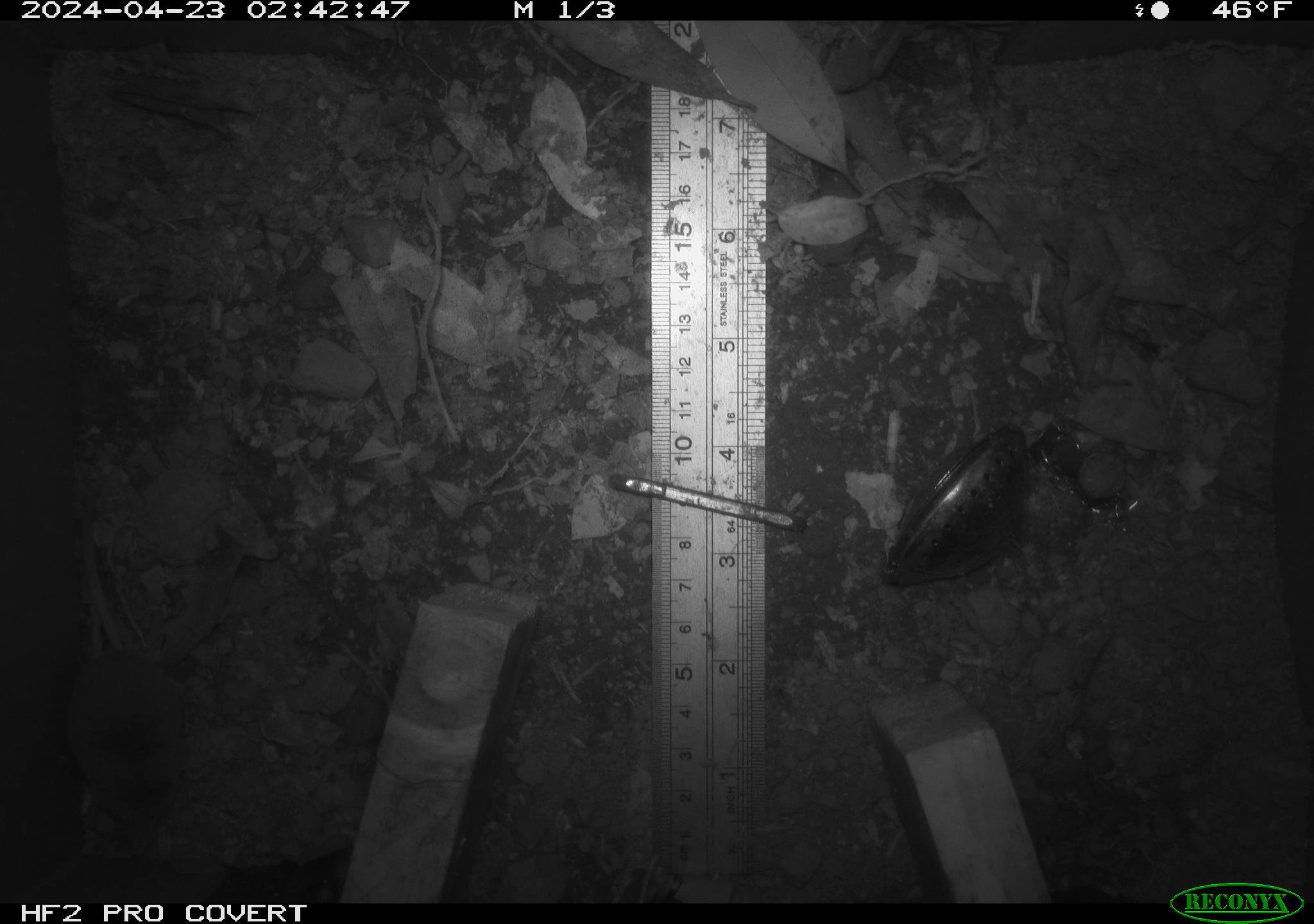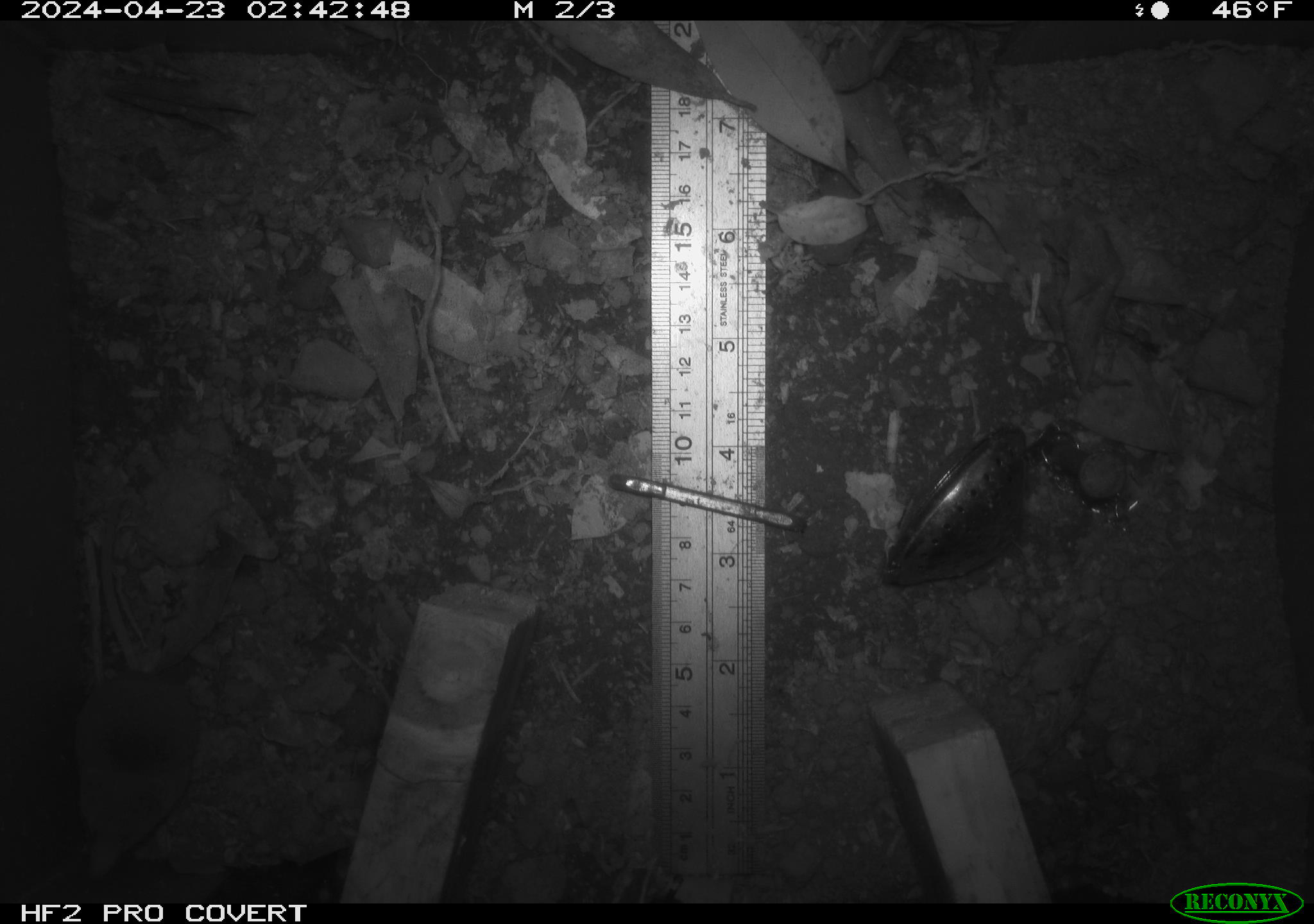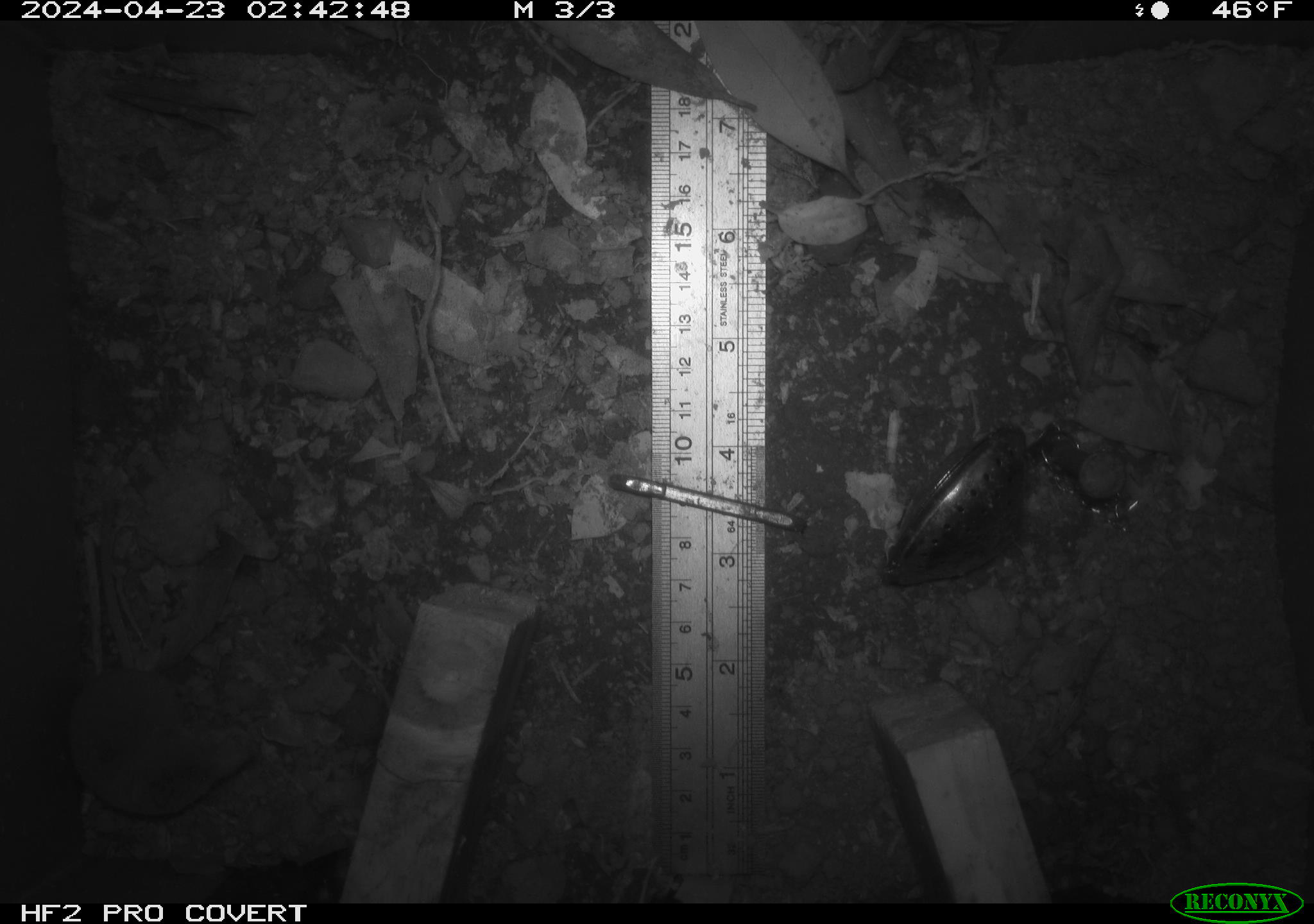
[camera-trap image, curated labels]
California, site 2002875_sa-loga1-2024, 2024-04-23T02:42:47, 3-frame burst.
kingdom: Animalia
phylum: Chordata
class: Mammalia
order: Eulipotyphla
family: Soricidae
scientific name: Soricidae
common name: shrews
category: soricidae family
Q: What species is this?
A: Soricidae family (shrews) (Soricidae).